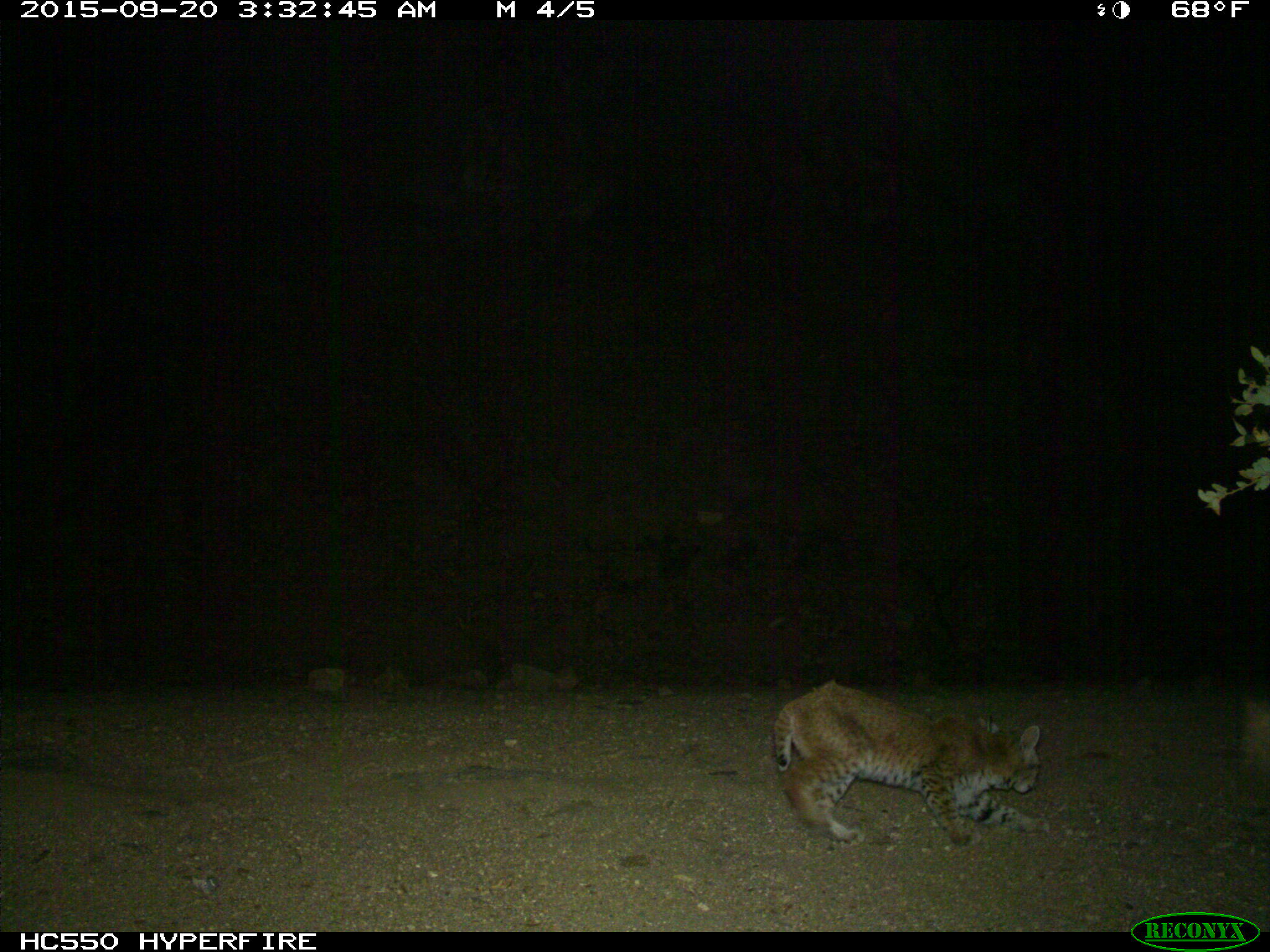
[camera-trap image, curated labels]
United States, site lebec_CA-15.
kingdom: Animalia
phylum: Chordata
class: Mammalia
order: Carnivora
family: Felidae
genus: Lynx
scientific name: Lynx rufus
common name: bobcat